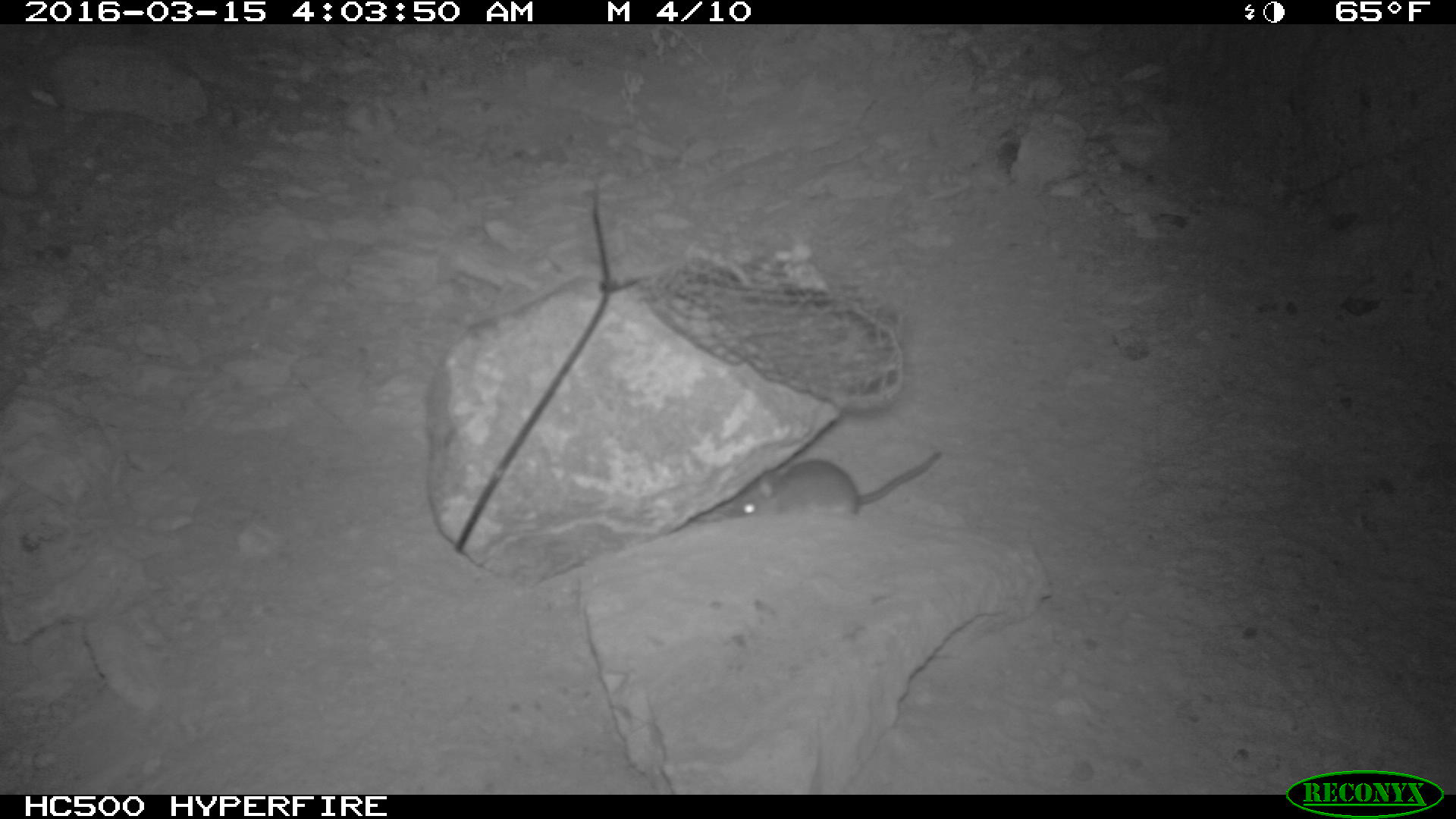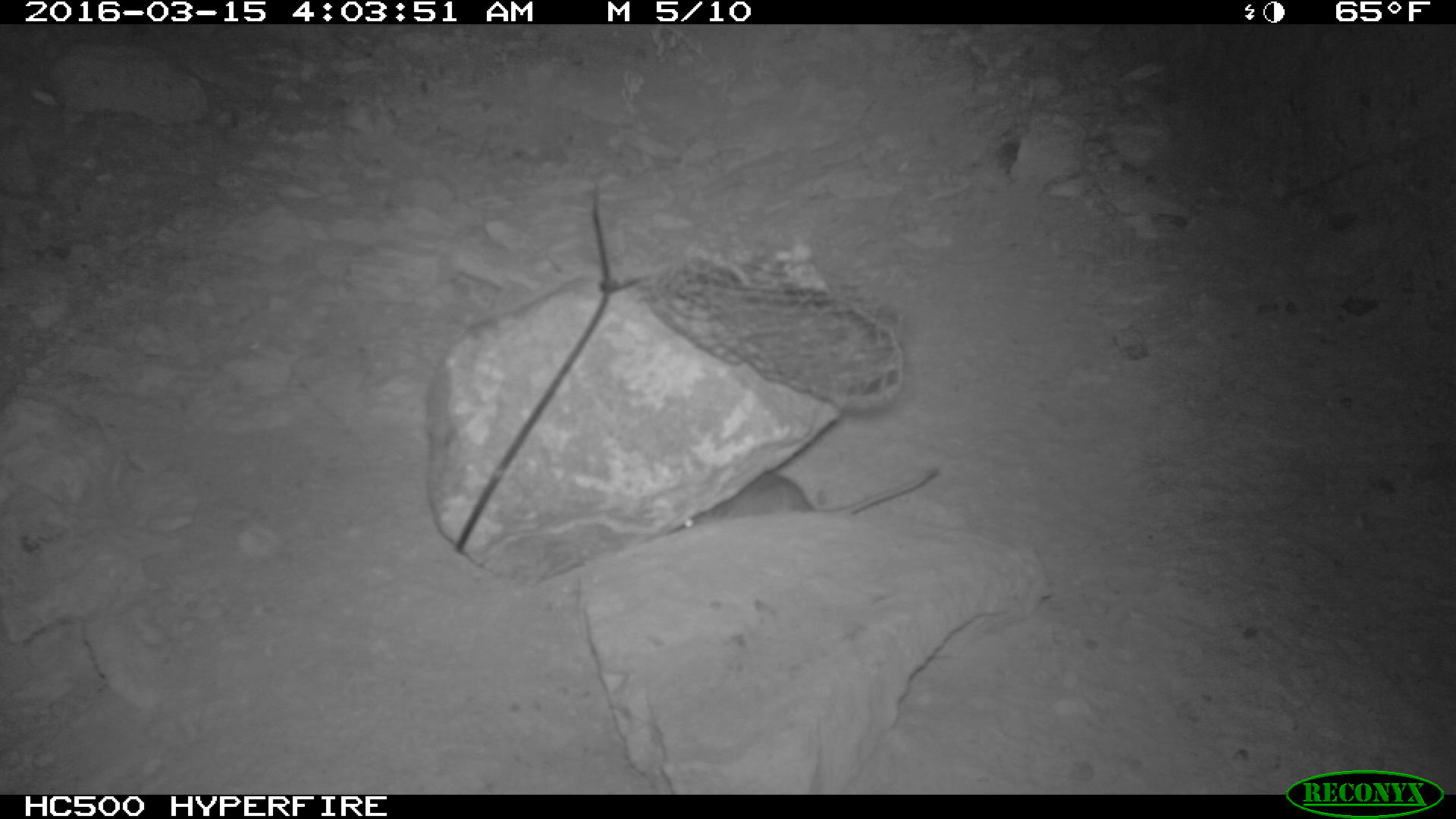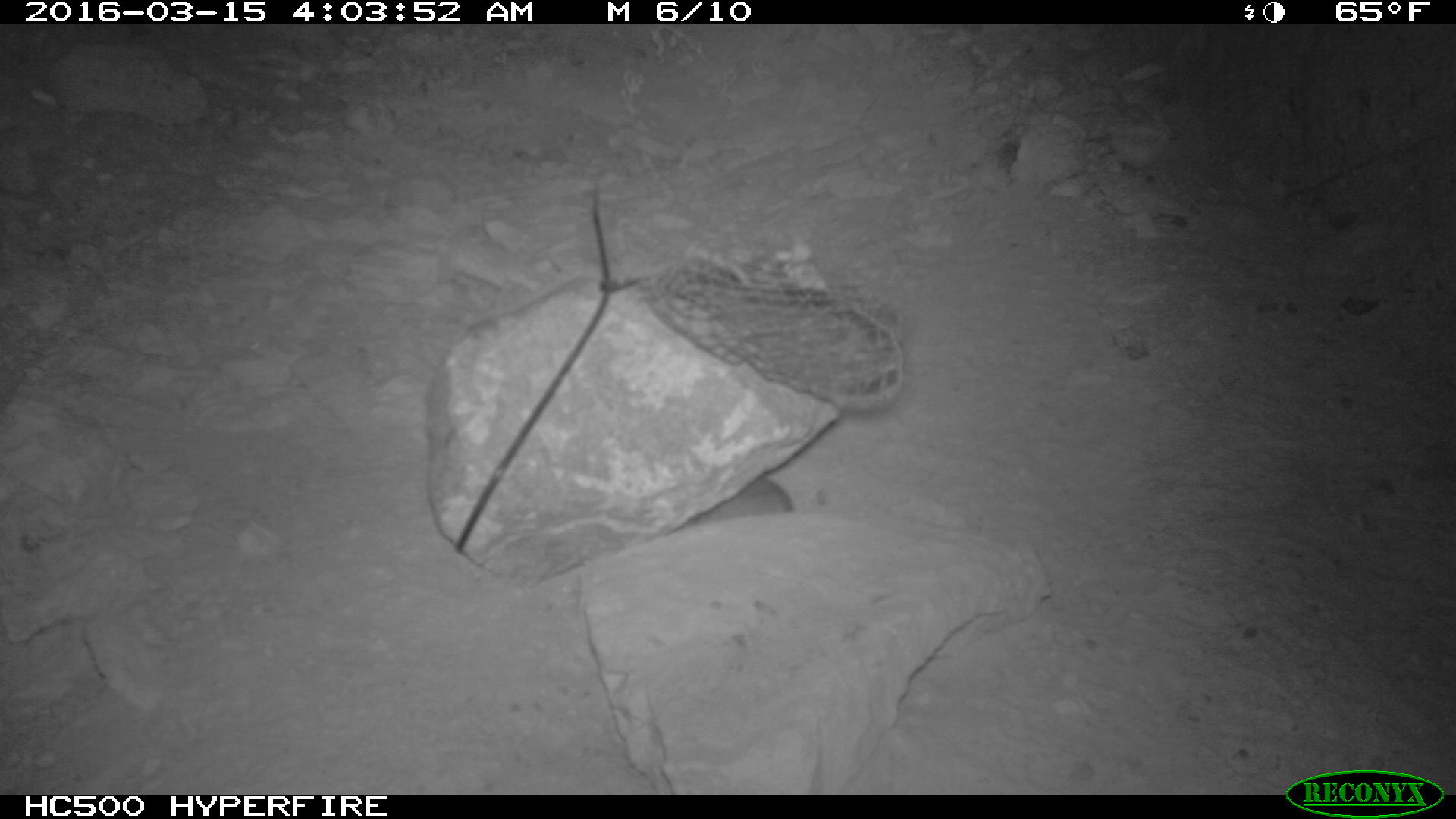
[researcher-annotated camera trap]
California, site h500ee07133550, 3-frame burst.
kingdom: Animalia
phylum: Chordata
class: Mammalia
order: Rodentia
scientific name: Rodentia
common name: rodent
Rodent (Rodentia).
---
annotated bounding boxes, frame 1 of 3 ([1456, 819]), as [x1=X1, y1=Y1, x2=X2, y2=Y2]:
rodent: [x1=699, y1=448, x2=938, y2=517]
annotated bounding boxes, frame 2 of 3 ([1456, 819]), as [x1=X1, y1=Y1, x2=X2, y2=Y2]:
rodent: [x1=675, y1=463, x2=943, y2=526]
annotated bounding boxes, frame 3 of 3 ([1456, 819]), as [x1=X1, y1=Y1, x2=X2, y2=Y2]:
rodent: [x1=685, y1=476, x2=791, y2=526]